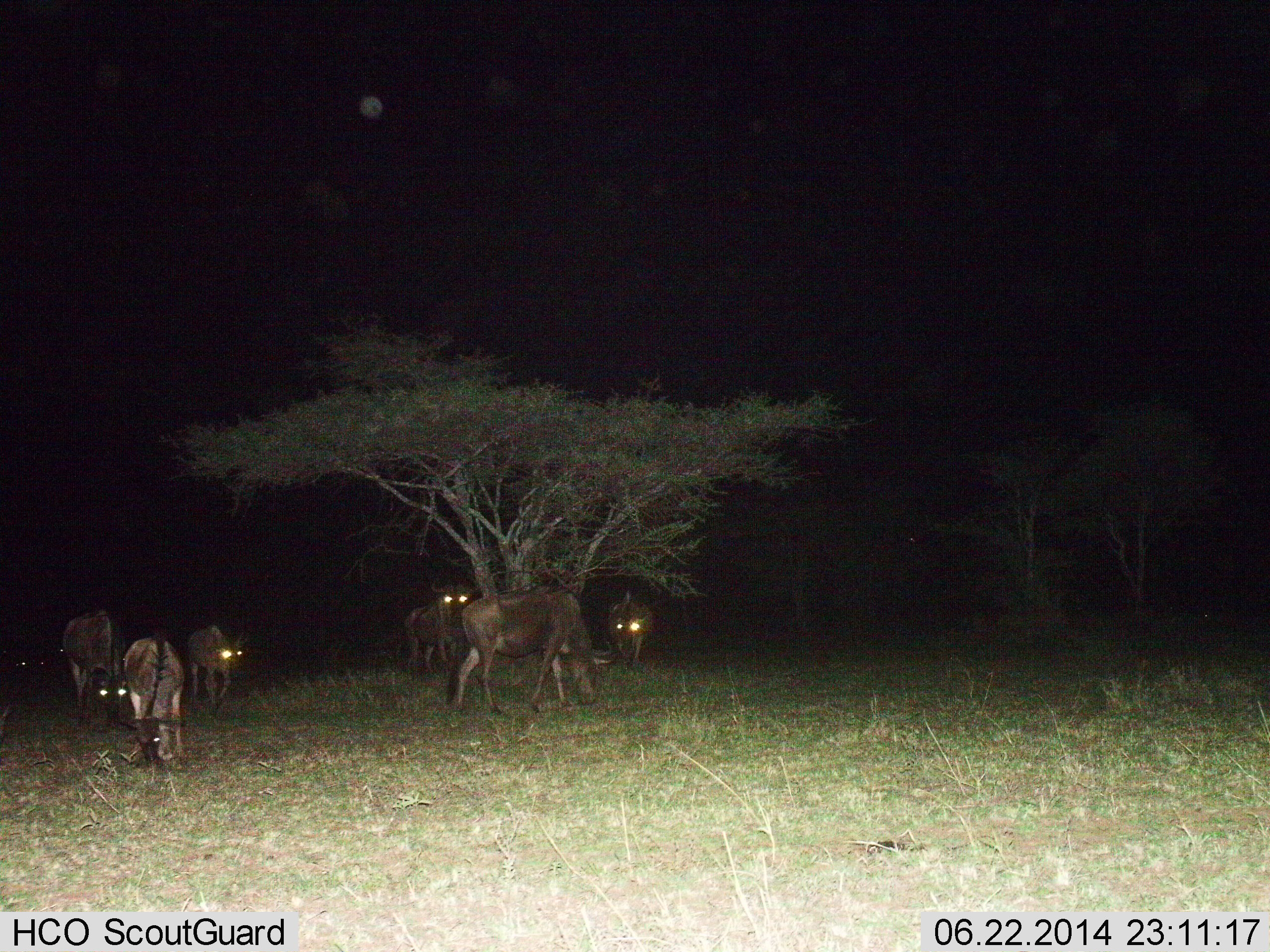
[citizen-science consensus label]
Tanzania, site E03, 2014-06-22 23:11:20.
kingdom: Animalia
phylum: Chordata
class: Mammalia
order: Artiodactyla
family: Bovidae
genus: Connochaetes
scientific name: Connochaetes taurinus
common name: blue wildebeest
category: wildebeest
Wildebeest (blue wildebeest) (Connochaetes taurinus), count 6. Behavior (volunteer vote fractions): standing 50%, resting 0%, moving 30%, interacting 0%. Young present (vote fraction): 10%. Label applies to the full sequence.